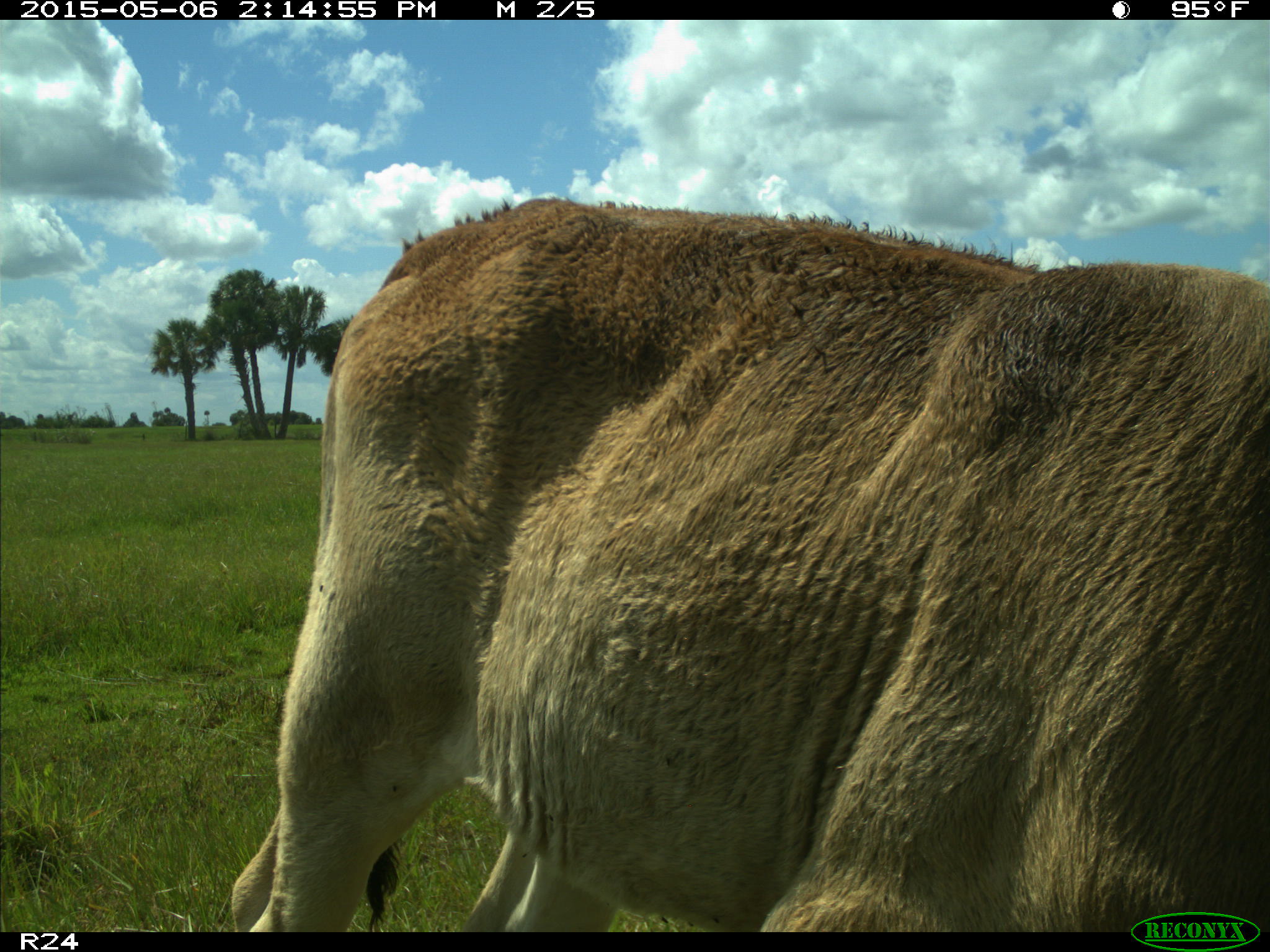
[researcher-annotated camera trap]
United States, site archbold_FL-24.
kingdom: Animalia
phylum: Chordata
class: Mammalia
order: Artiodactyla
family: Bovidae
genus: Bos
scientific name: Bos taurus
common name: domestic cow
Bos taurus (domestic cow).